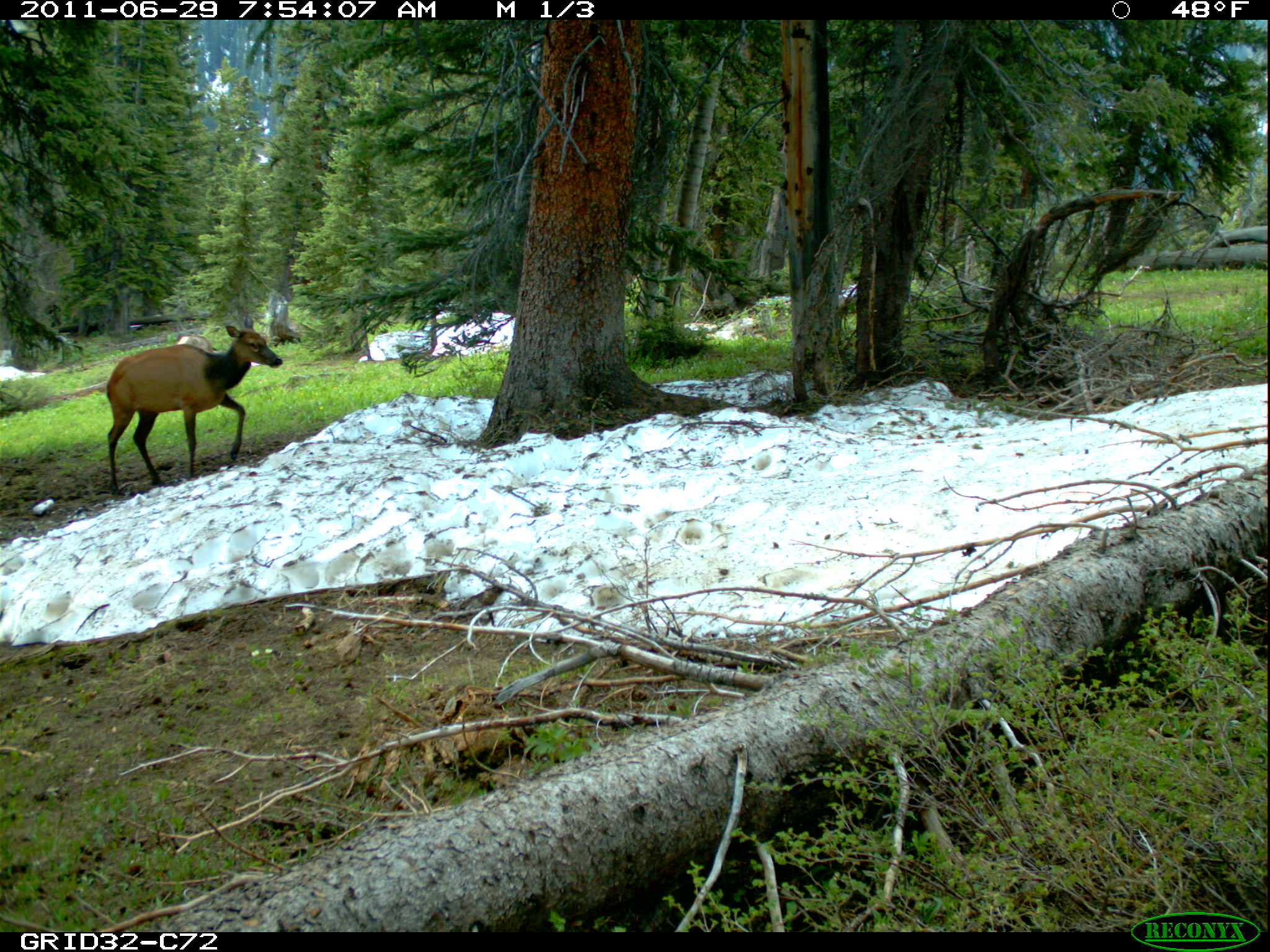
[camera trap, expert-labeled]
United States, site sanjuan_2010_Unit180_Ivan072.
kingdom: Animalia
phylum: Chordata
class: Mammalia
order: Artiodactyla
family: Cervidae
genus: Cervus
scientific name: Cervus elaphus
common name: red deer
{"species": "Cervus elaphus (red deer)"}